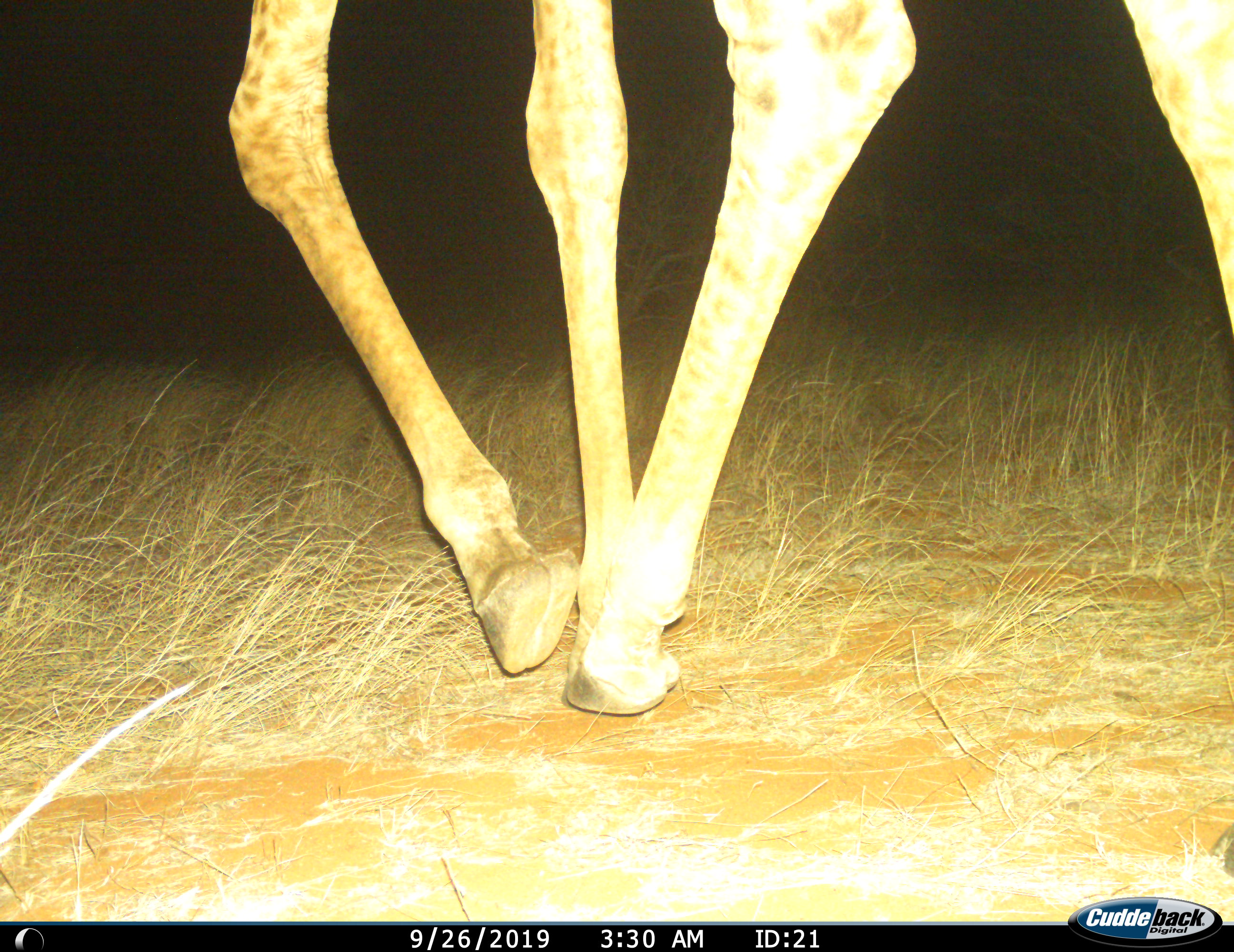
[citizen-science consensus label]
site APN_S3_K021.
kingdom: Animalia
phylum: Chordata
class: Mammalia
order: Artiodactyla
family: Giraffidae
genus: Giraffa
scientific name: Giraffa camelopardalis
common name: giraffe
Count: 1.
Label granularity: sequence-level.